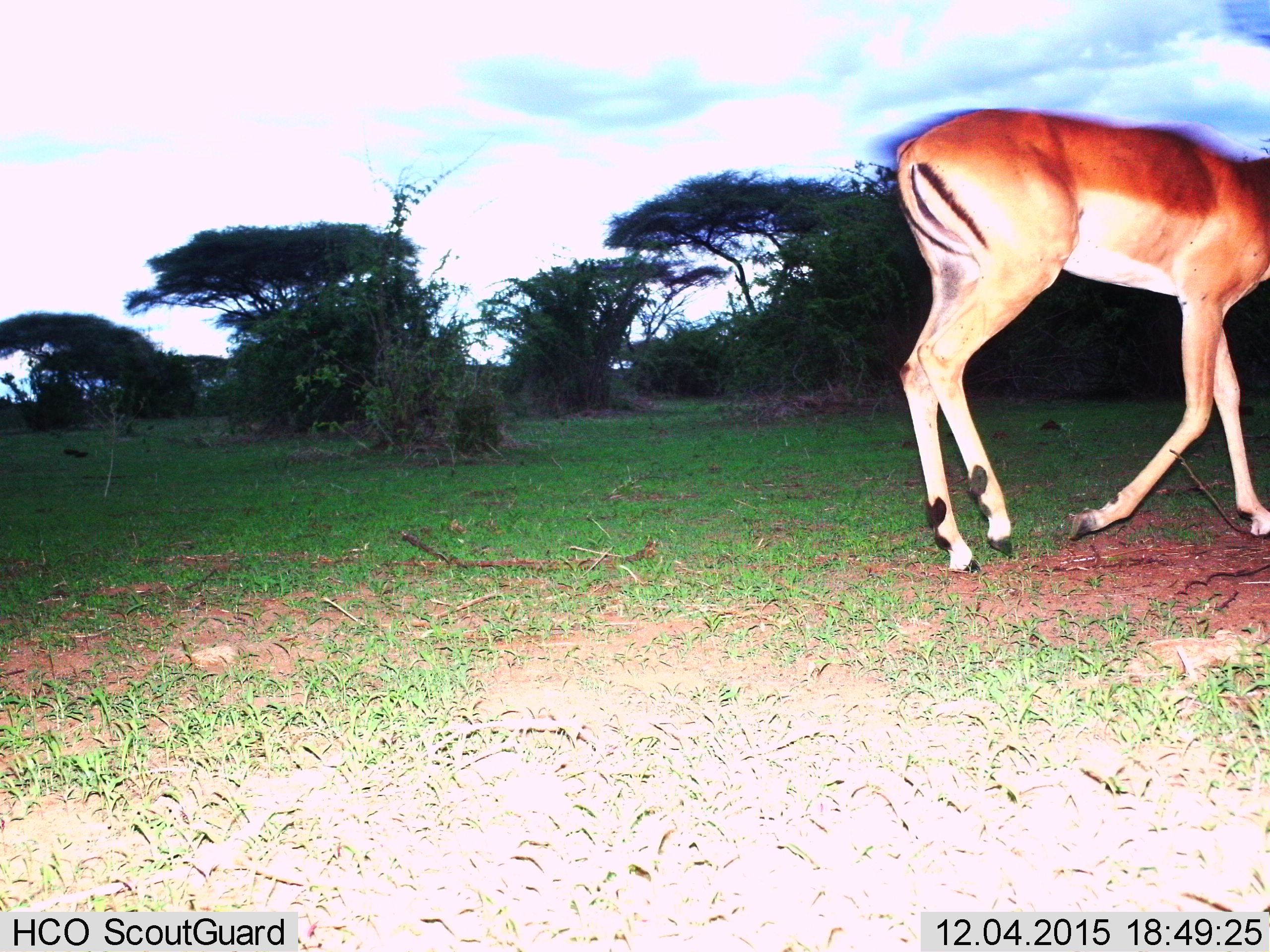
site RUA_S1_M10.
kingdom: Animalia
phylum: Chordata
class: Mammalia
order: Artiodactyla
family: Bovidae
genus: Aepyceros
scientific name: Aepyceros melampus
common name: impala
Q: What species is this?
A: Impala (Aepyceros melampus).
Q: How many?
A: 1.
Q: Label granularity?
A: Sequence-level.